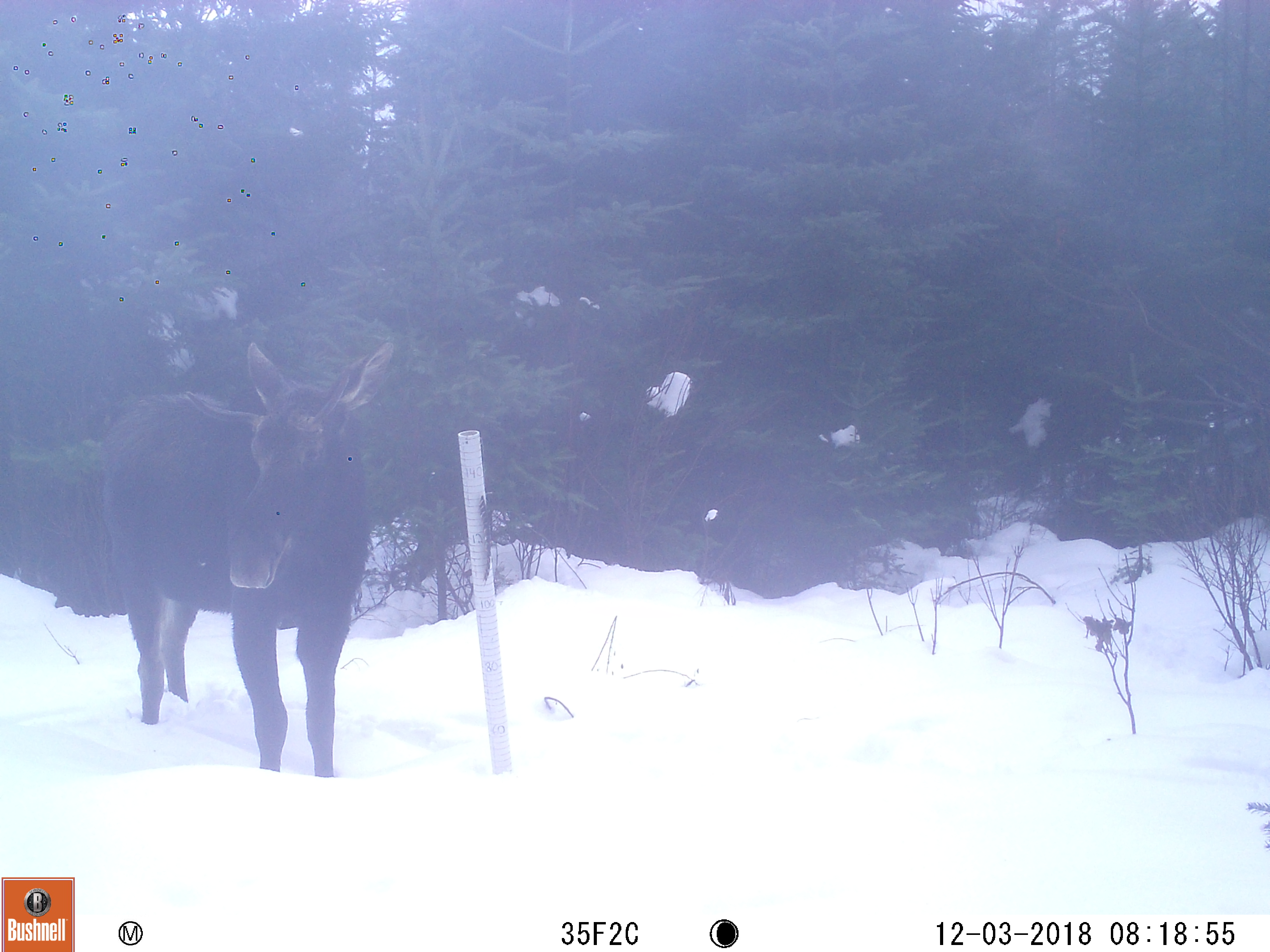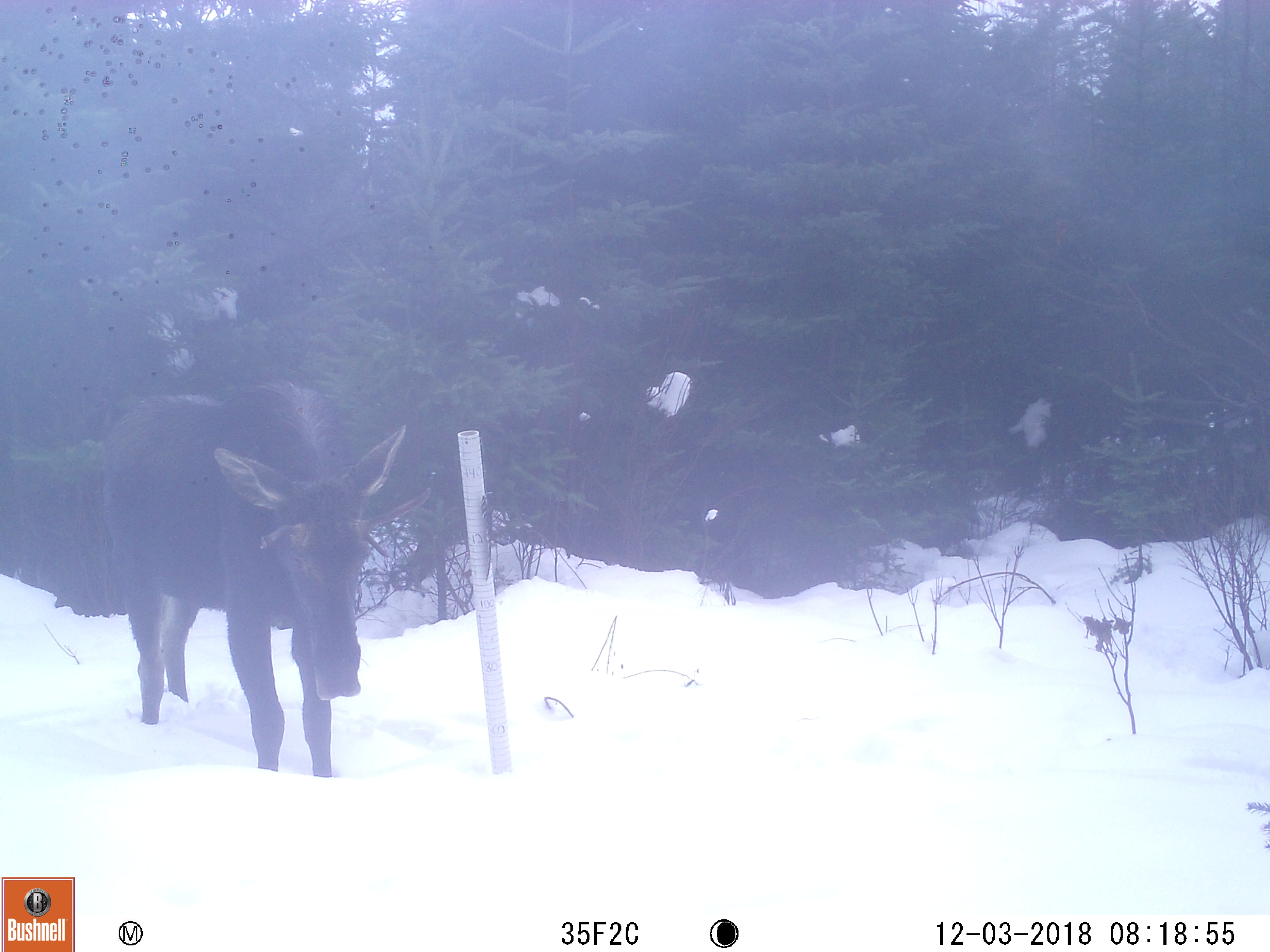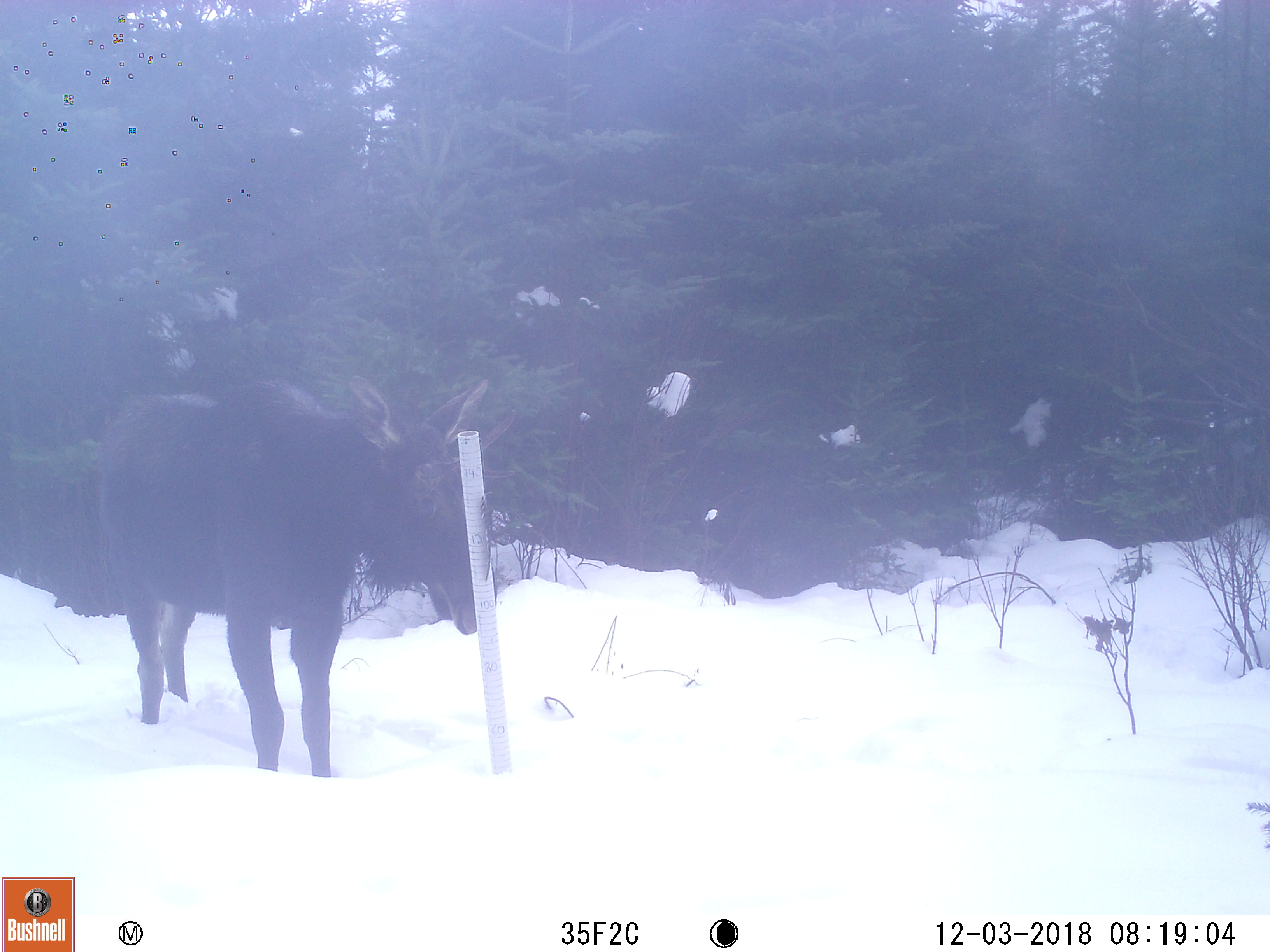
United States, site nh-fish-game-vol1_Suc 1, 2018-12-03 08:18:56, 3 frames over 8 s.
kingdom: Animalia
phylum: Chordata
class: Mammalia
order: Artiodactyla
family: Cervidae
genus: Alces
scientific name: Alces alces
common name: moose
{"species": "moose (Alces alces)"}